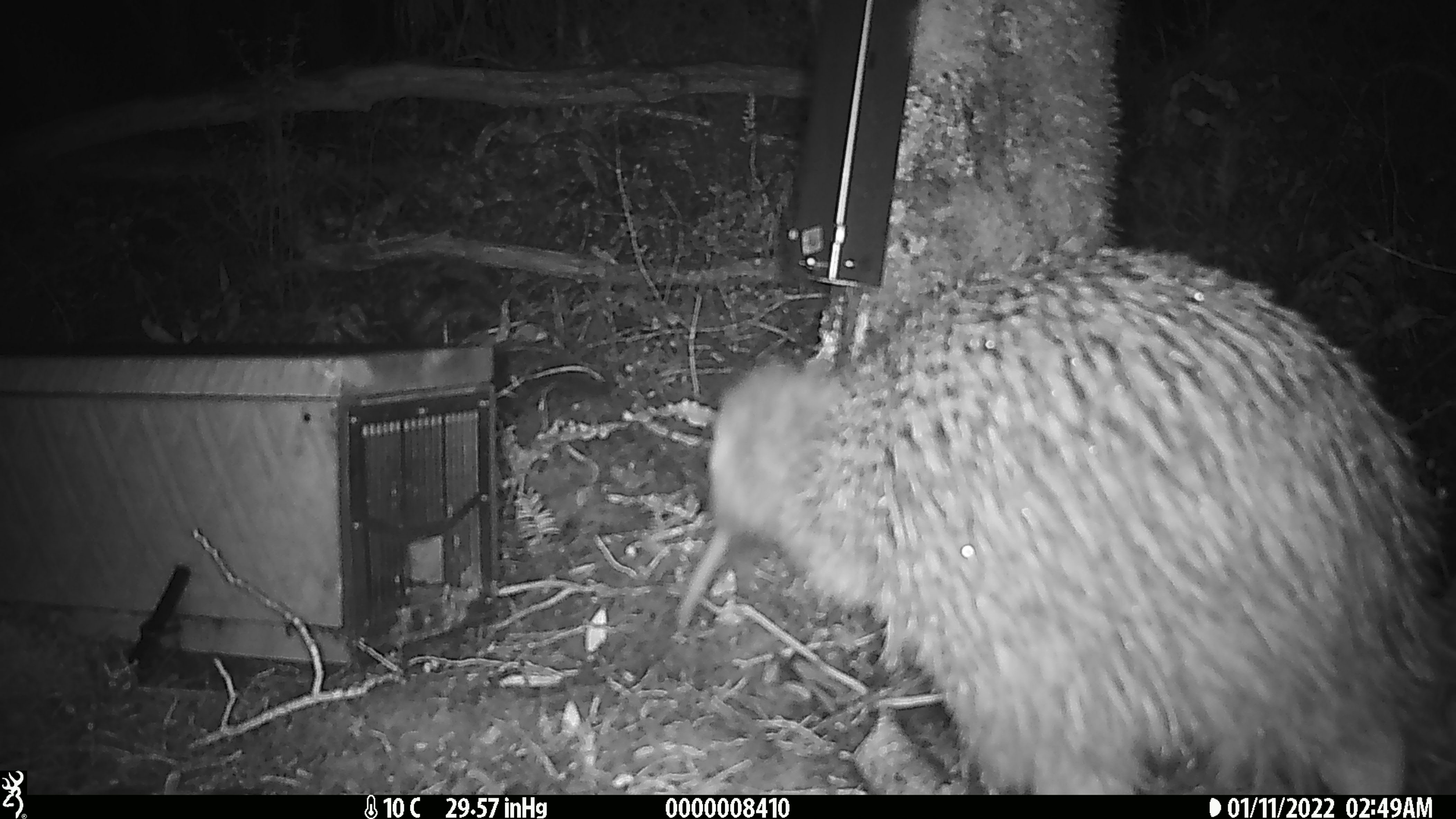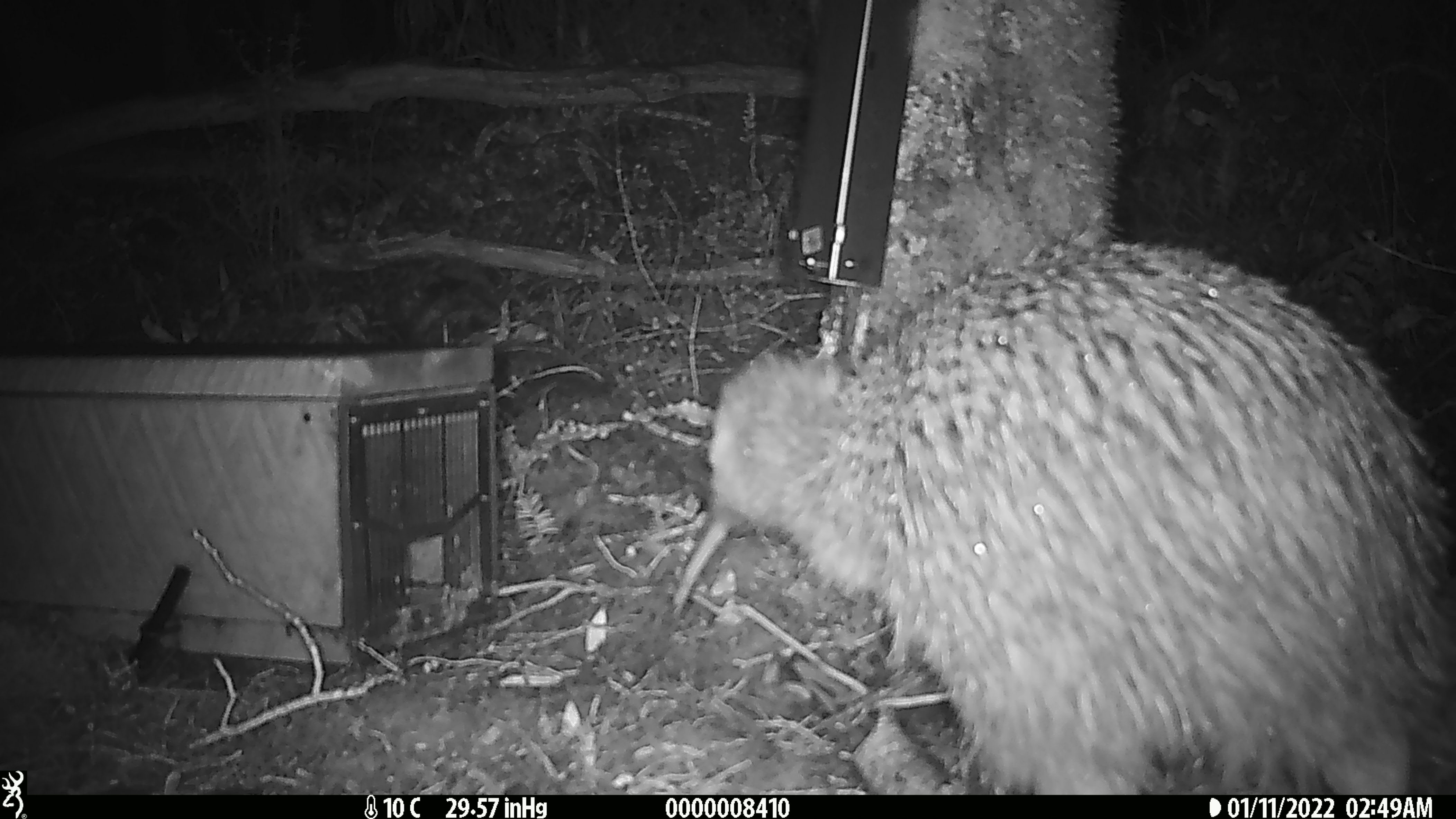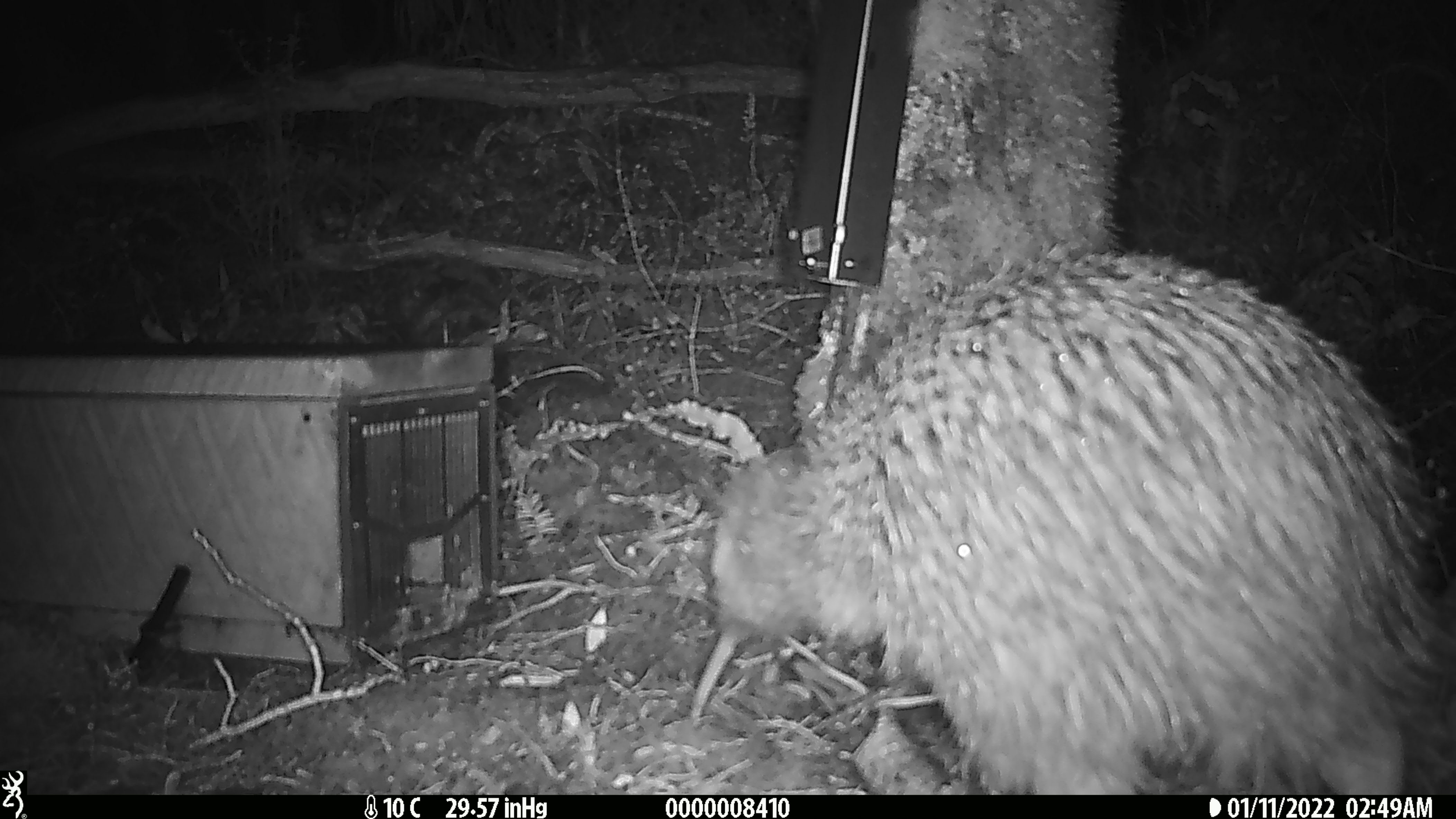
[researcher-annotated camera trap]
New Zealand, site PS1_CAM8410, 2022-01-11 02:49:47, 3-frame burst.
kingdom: Animalia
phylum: Chordata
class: Aves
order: Apterygiformes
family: Apterygidae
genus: Apteryx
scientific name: Apteryx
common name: kiwi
Kiwi (Apteryx).